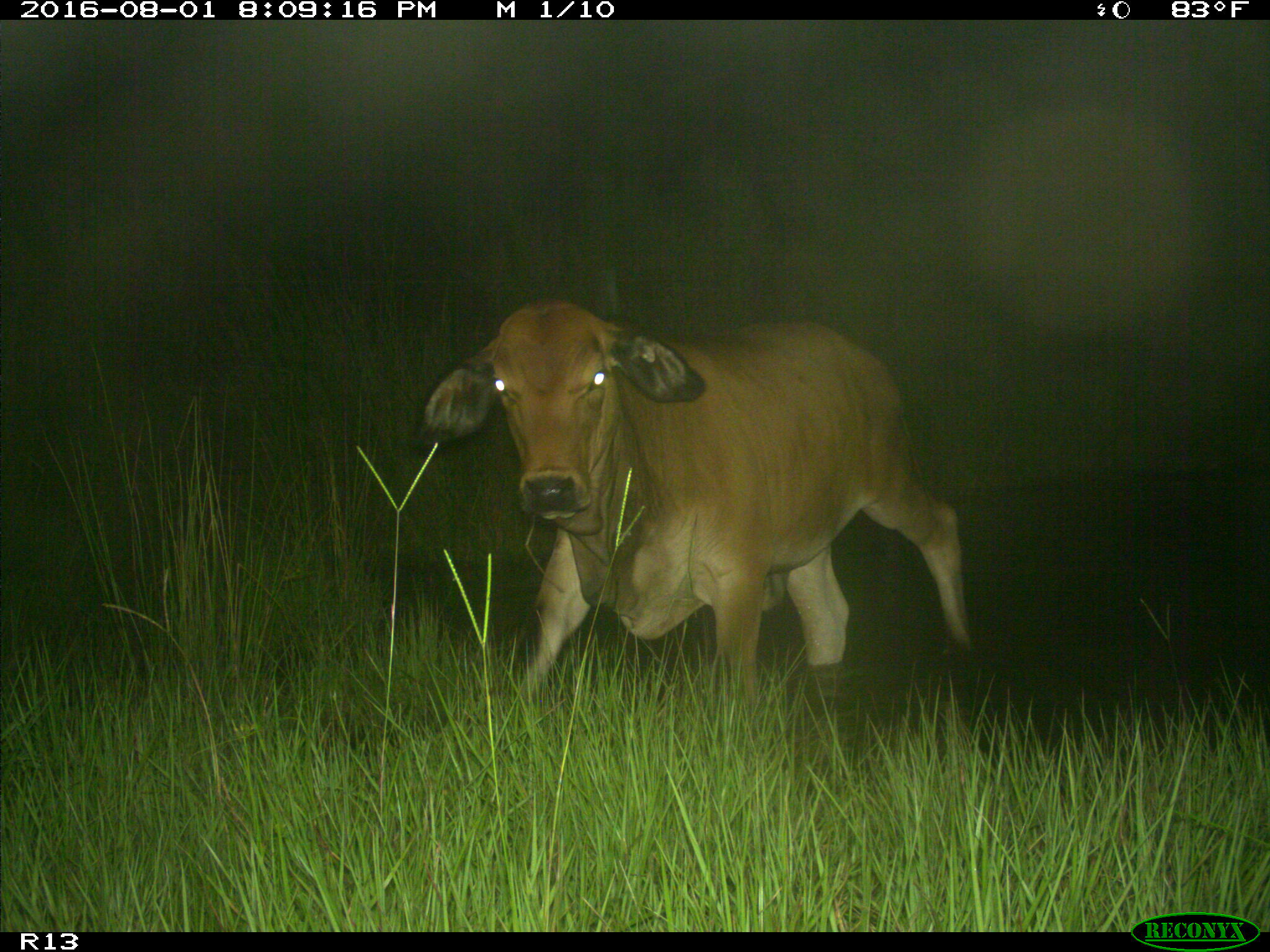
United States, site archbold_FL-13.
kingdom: Animalia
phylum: Chordata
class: Mammalia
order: Artiodactyla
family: Bovidae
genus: Bos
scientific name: Bos taurus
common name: domestic cow